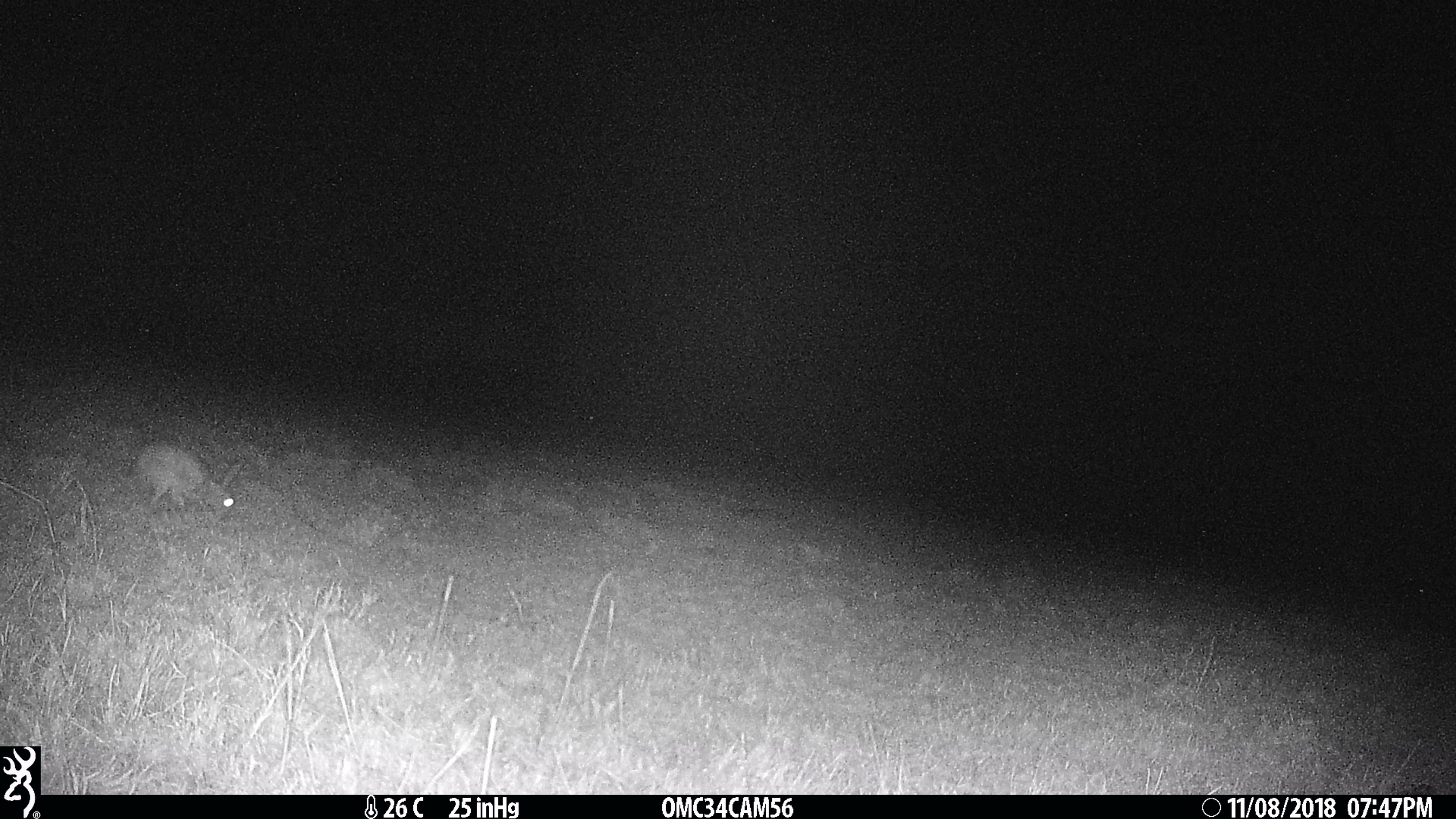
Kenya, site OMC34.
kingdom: Animalia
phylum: Chordata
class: Mammalia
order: Lagomorpha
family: Leporidae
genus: Lepus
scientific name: Lepus capensis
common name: cape hare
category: hare